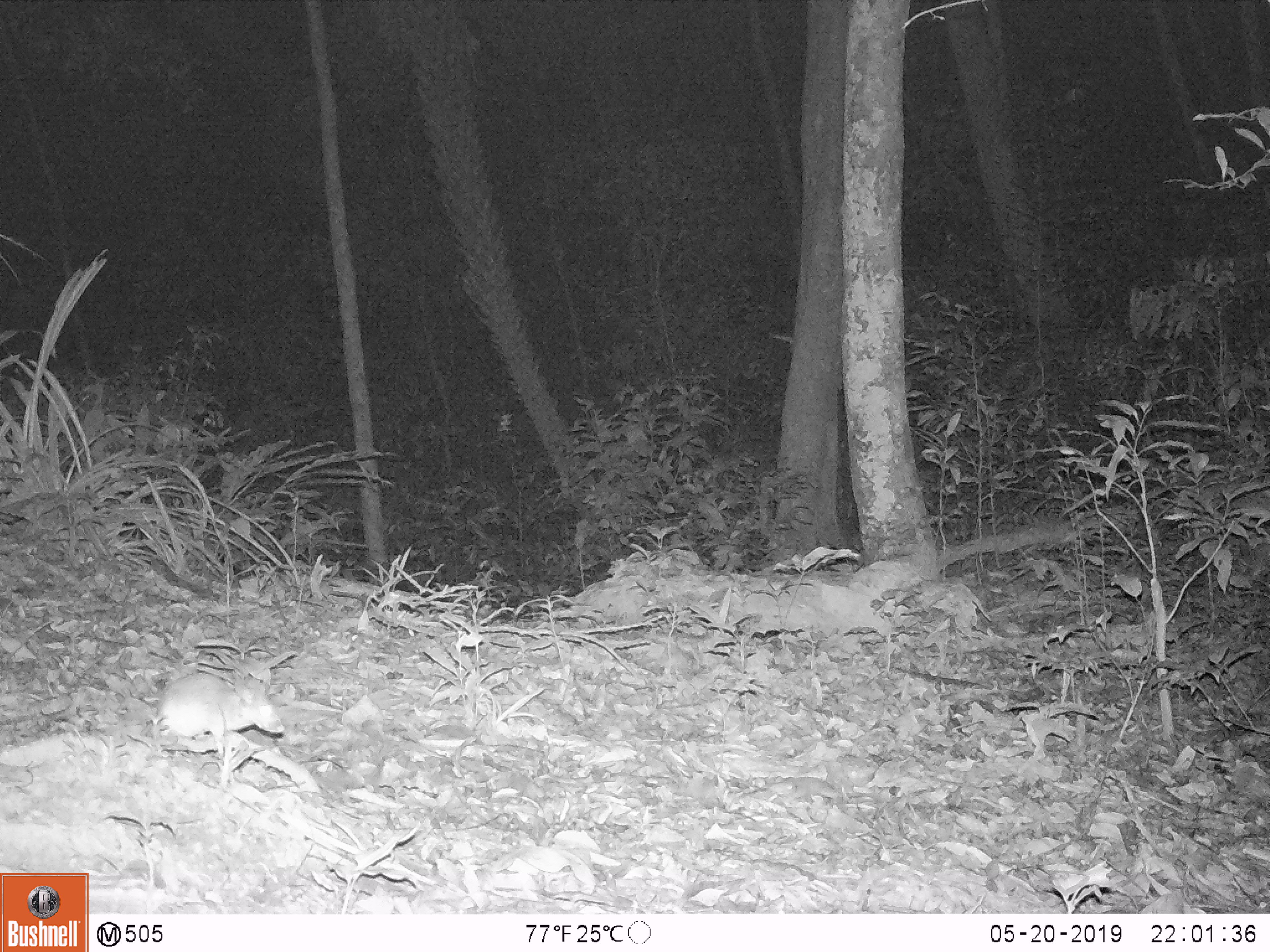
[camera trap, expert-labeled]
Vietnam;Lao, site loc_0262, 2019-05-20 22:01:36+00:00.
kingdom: Animalia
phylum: Chordata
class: Mammalia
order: Rodentia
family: Muridae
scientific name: Muridae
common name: old-world mice and rats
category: unidentified murid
Unidentified murid (old-world mice and rats) (Muridae). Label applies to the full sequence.